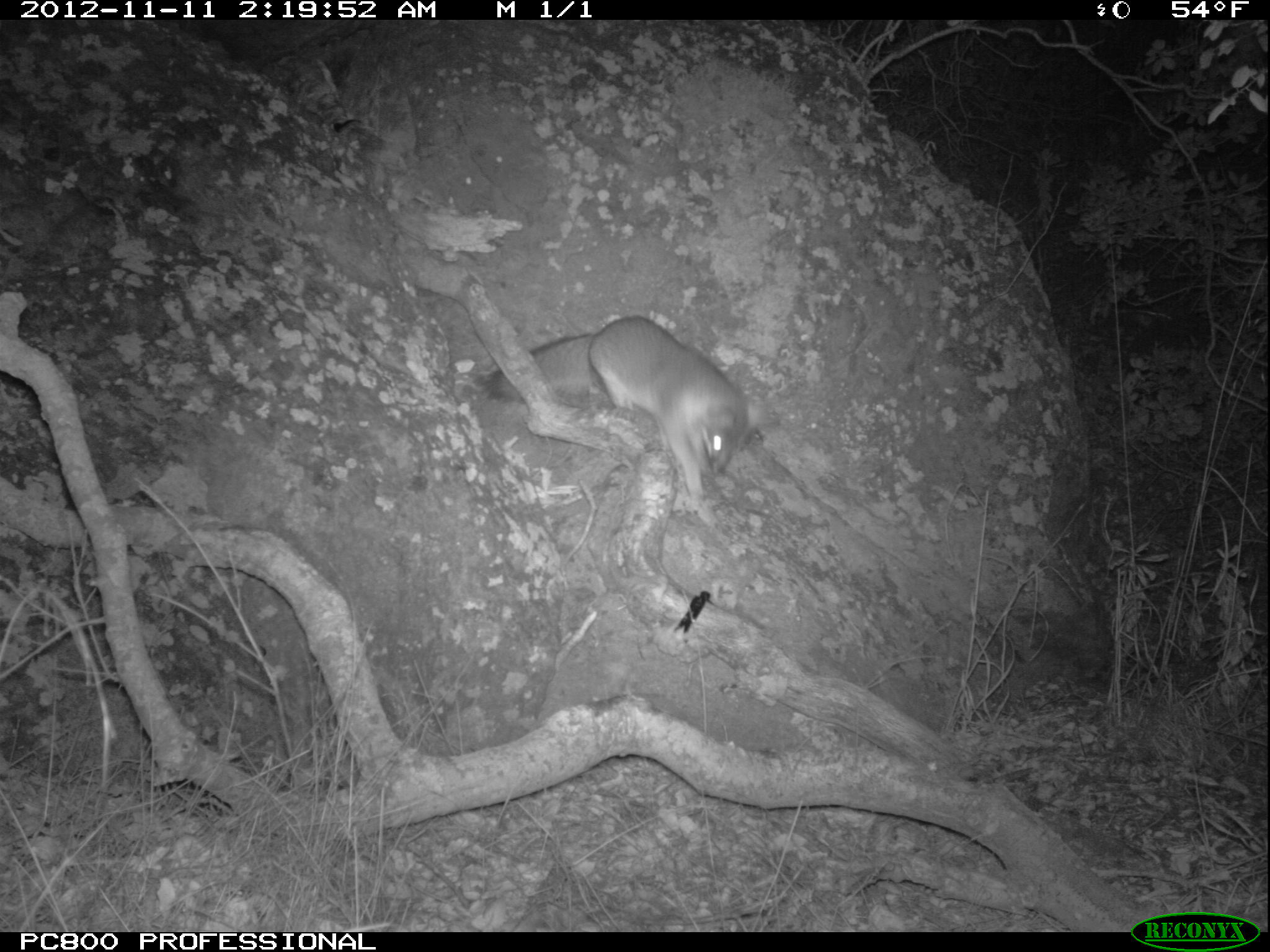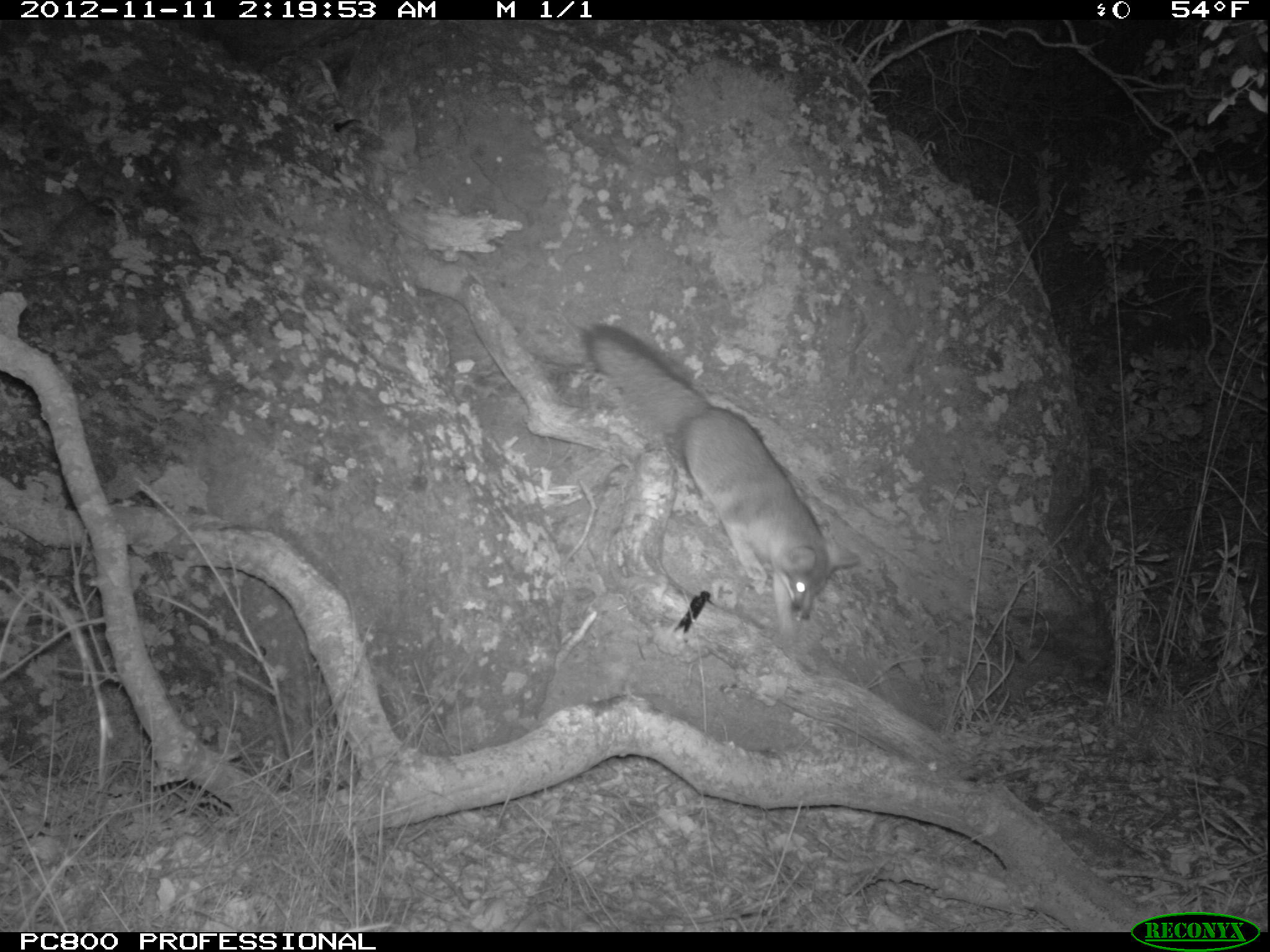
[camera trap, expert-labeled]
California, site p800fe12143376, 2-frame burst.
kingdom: Animalia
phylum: Chordata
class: Mammalia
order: Carnivora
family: Canidae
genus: Urocyon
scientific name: Urocyon littoralis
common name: island fox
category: fox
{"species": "fox (island fox) (Urocyon littoralis)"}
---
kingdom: Animalia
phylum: Chordata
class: Aves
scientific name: Aves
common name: bird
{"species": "bird (Aves)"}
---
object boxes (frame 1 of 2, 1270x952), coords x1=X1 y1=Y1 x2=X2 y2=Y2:
bird: x1=672 y1=590 x2=719 y2=635
fox: x1=480 y1=316 x2=776 y2=522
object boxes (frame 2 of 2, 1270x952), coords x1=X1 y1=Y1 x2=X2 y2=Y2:
bird: x1=669 y1=591 x2=725 y2=634
fox: x1=580 y1=323 x2=858 y2=645